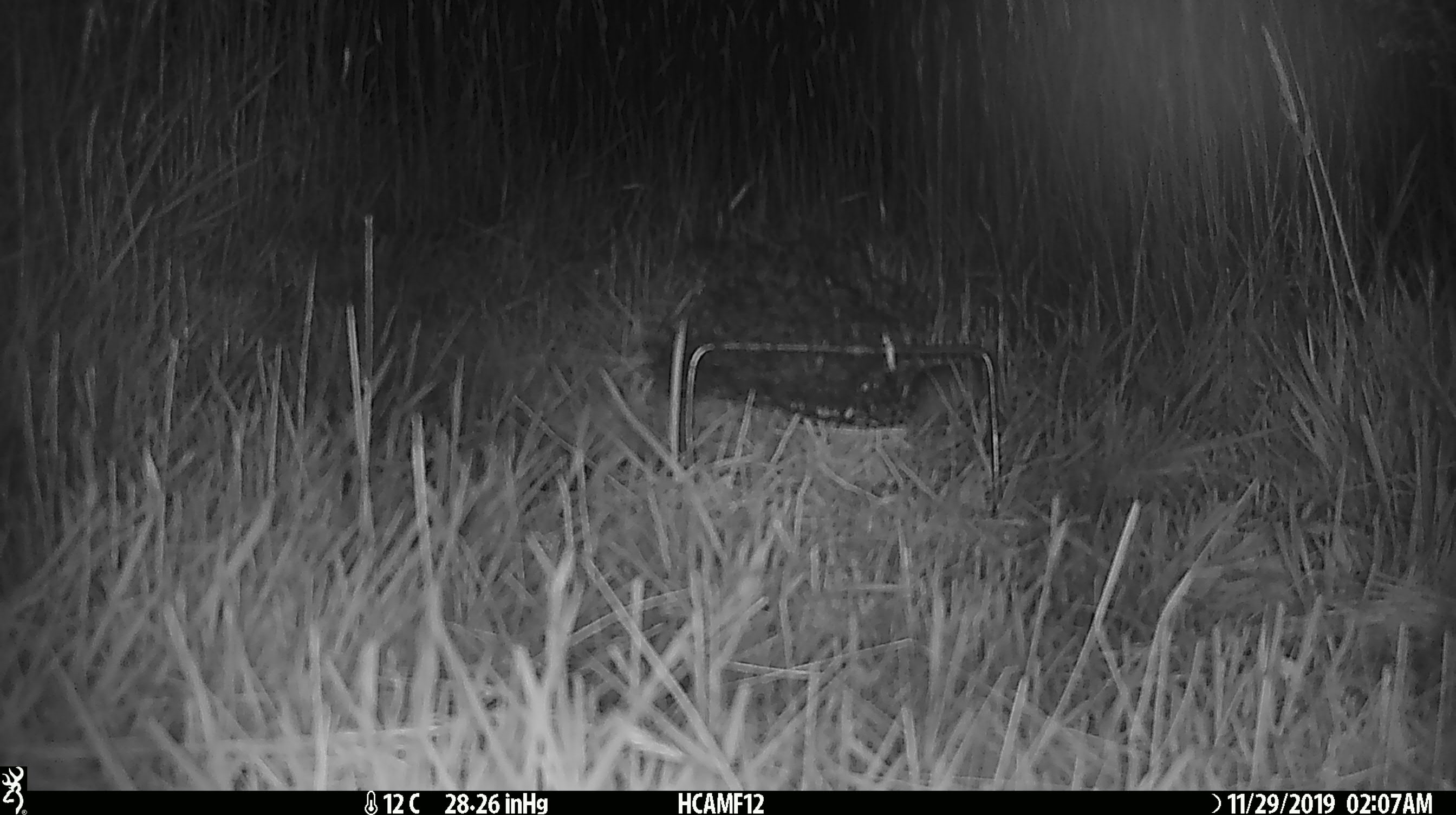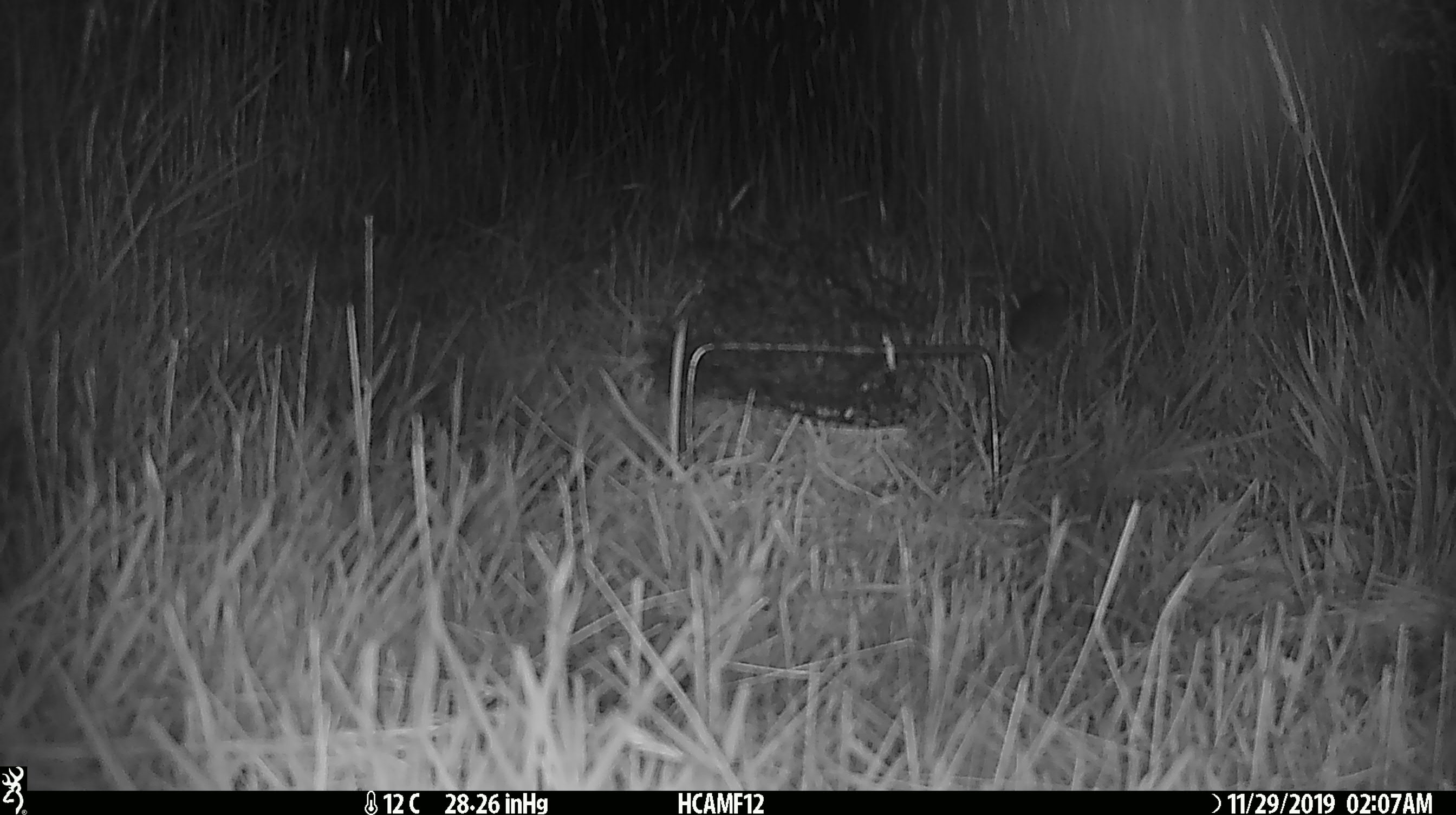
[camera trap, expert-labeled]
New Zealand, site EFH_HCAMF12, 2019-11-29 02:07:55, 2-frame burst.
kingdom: Animalia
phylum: Chordata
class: Mammalia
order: Rodentia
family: Muridae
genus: Mus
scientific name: Mus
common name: mouse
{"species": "mouse (Mus)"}